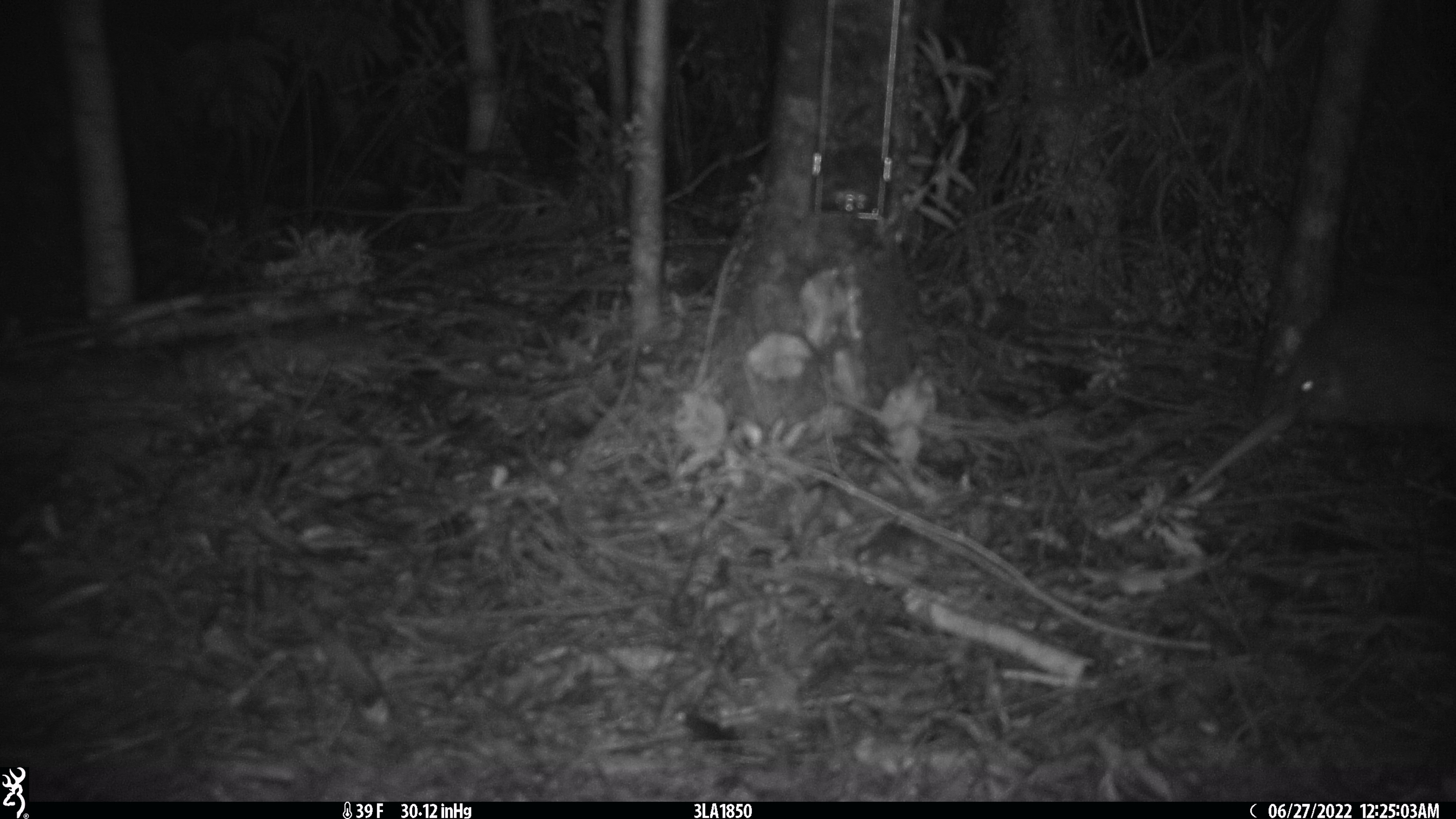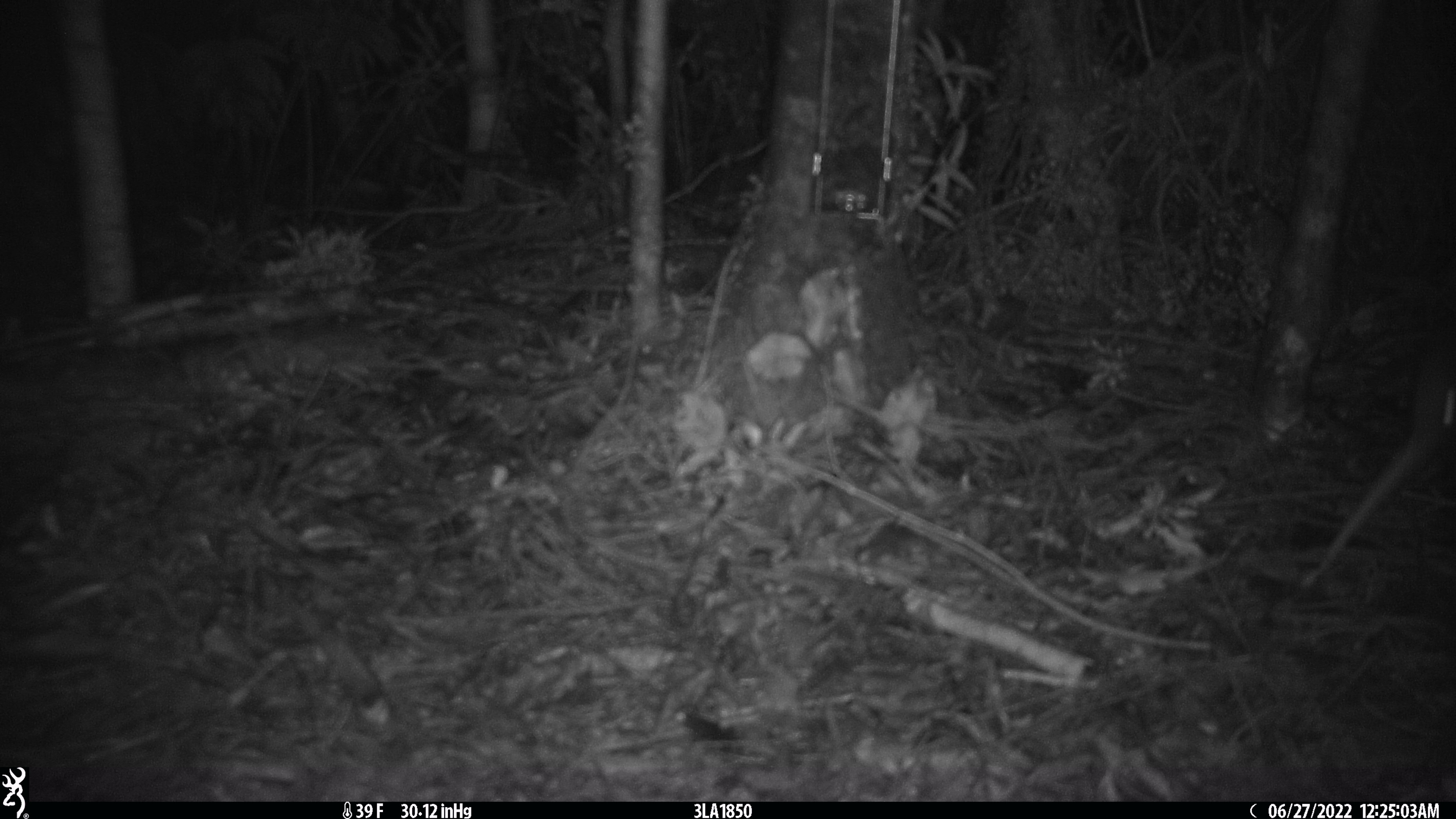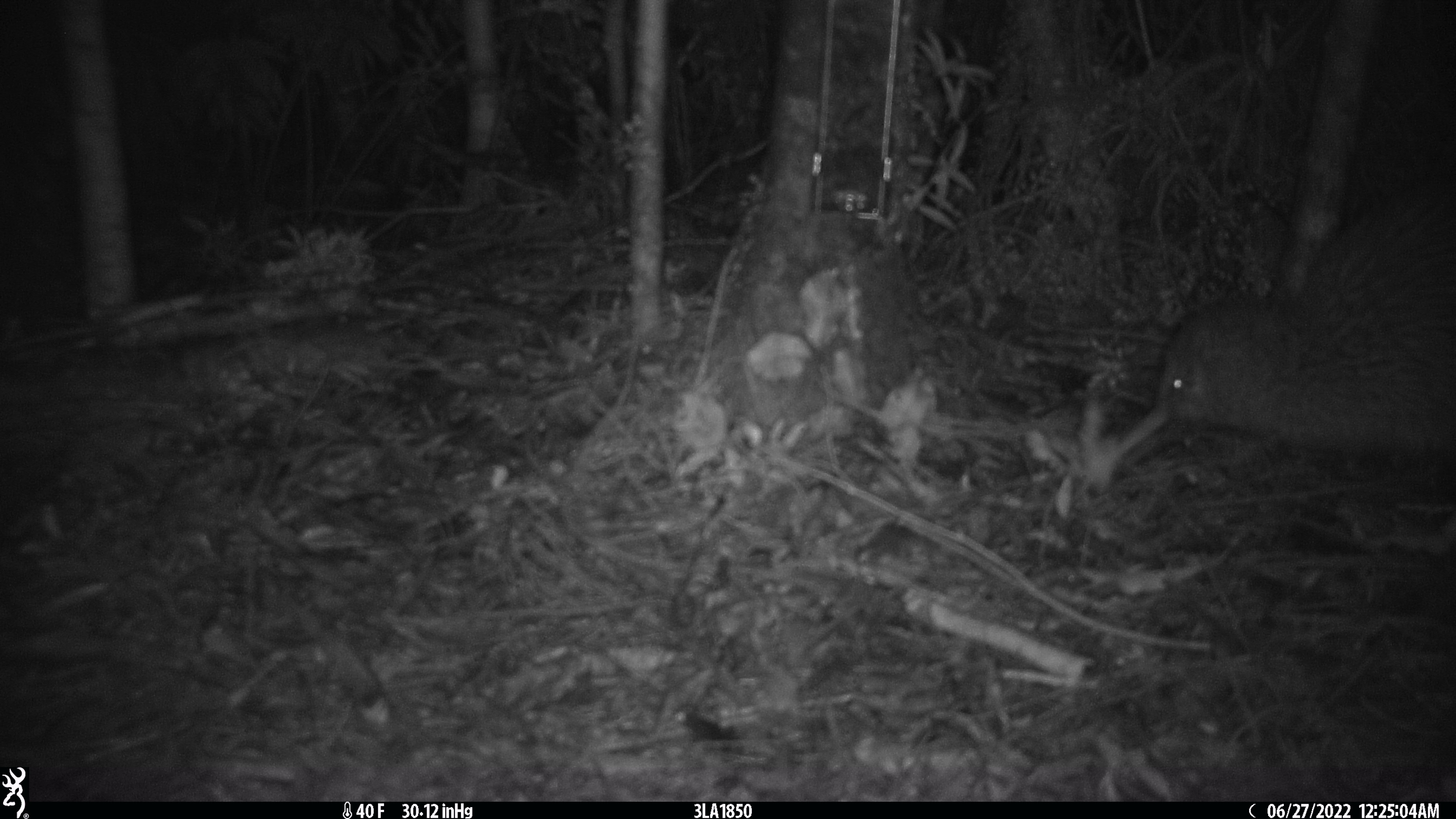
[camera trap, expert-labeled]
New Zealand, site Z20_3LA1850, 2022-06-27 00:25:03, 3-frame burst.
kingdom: Animalia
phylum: Chordata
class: Aves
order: Apterygiformes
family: Apterygidae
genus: Apteryx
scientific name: Apteryx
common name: kiwi